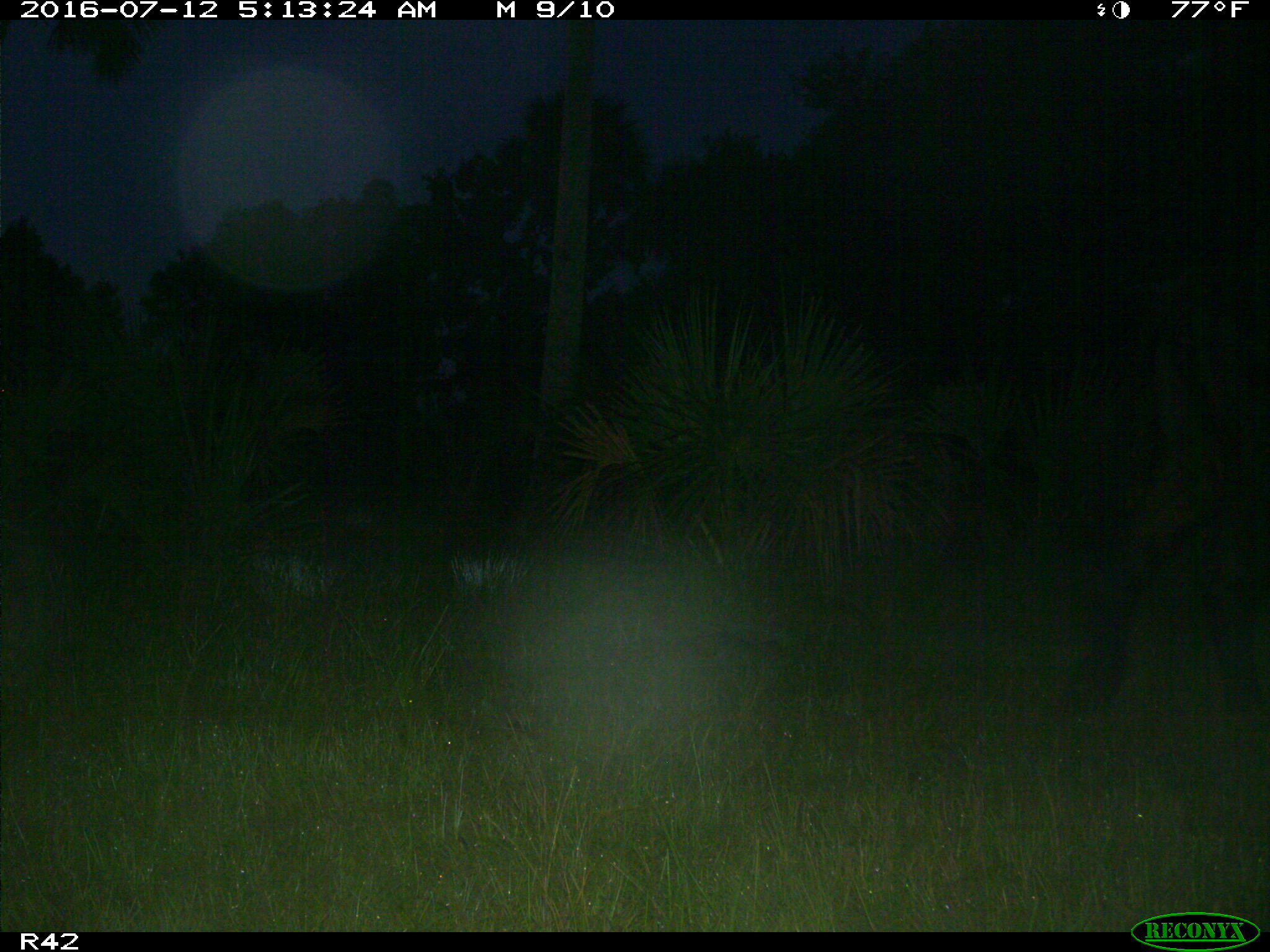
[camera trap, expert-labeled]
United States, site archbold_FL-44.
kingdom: Animalia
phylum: Chordata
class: Mammalia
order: Artiodactyla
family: Bovidae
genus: Bos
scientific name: Bos taurus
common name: domestic cow